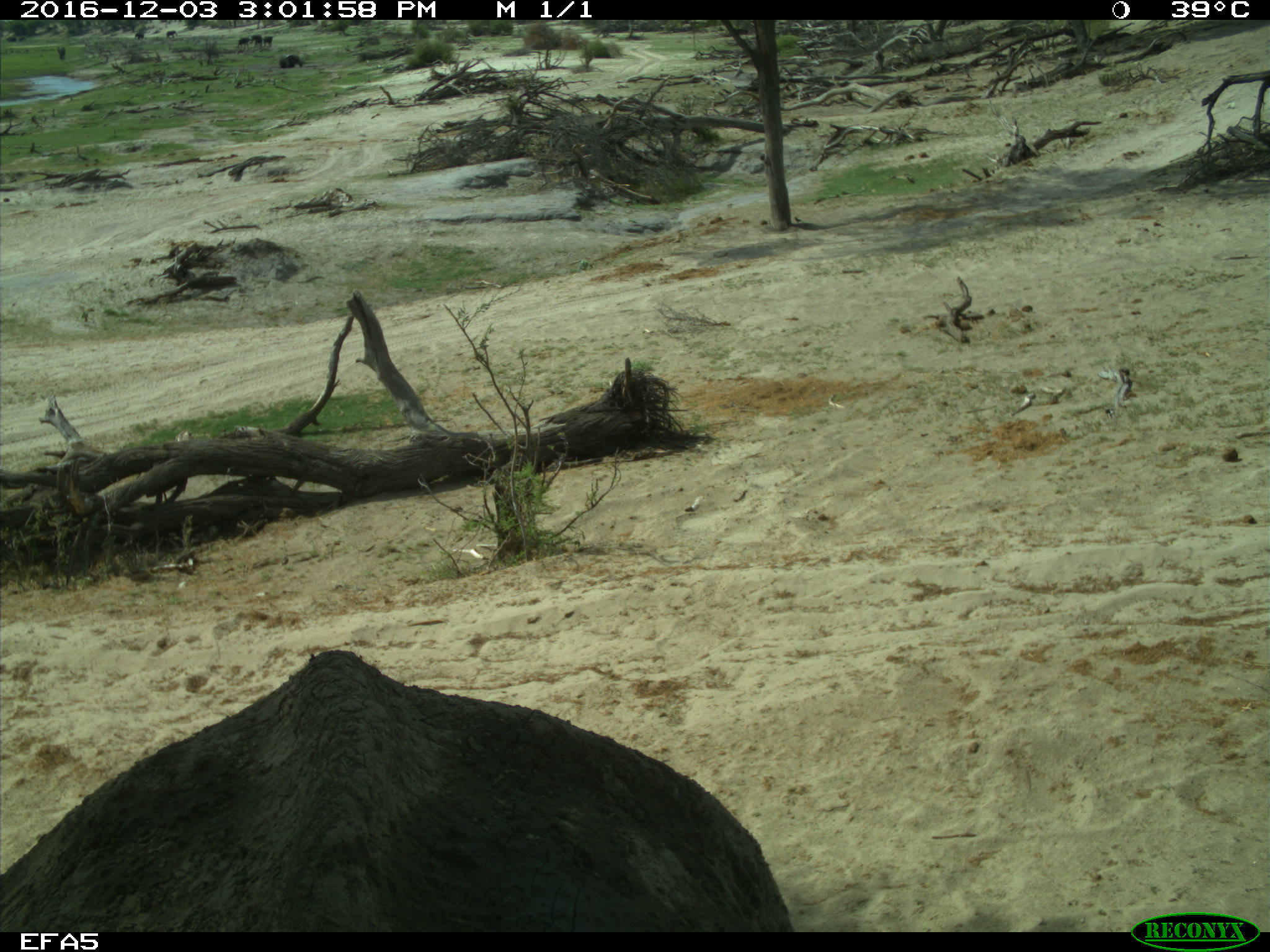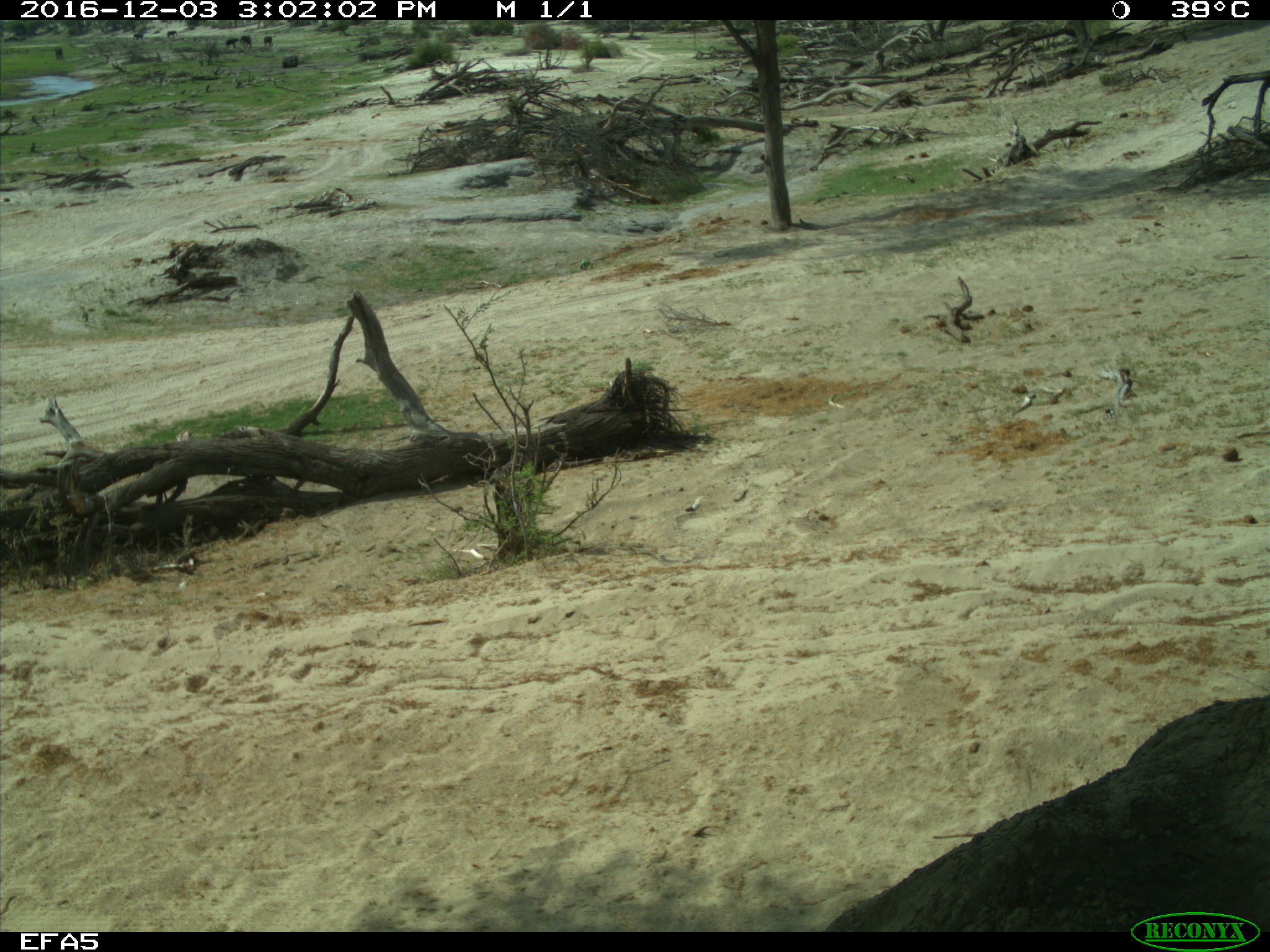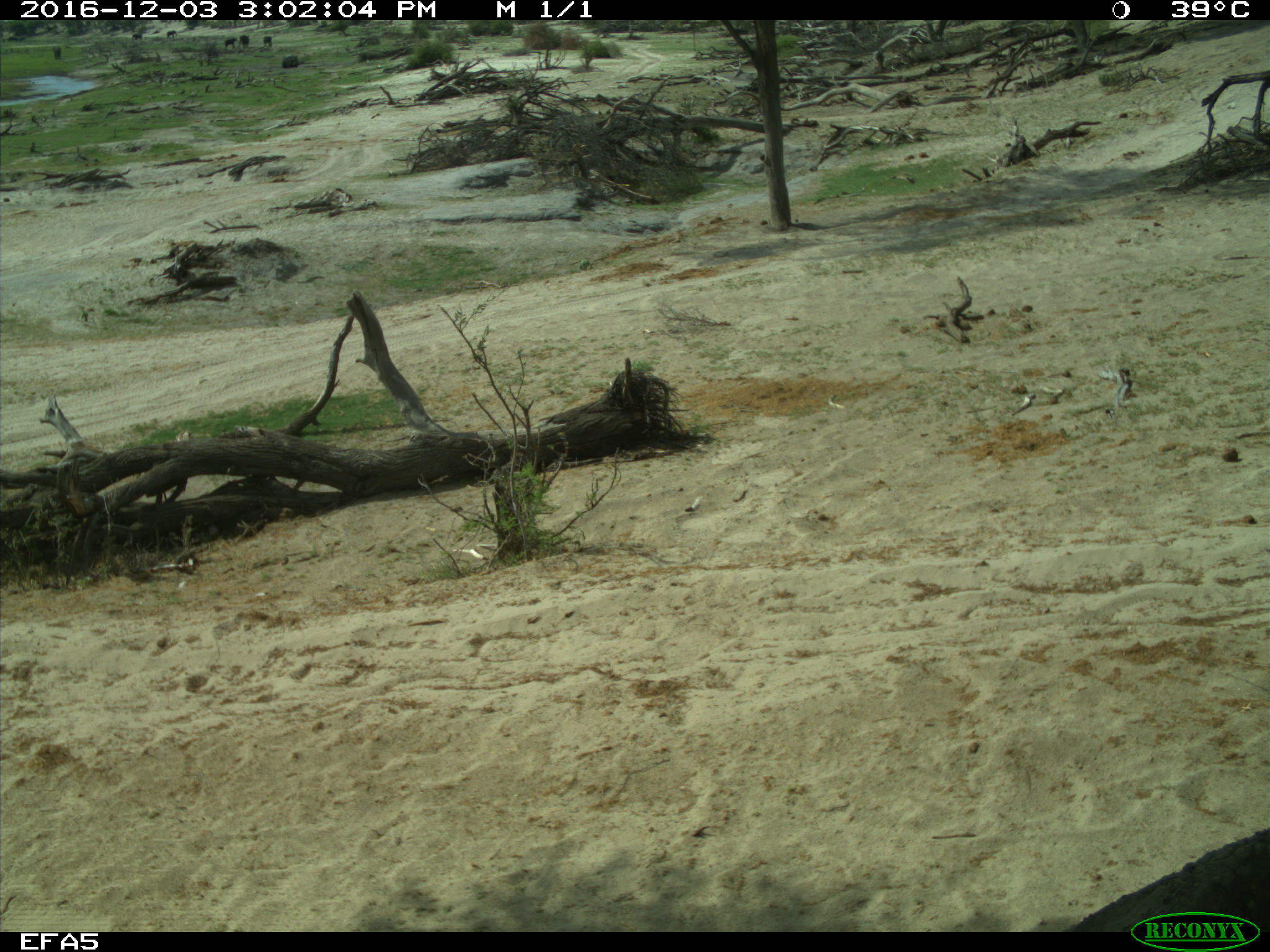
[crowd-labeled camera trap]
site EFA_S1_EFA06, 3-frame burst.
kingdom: Animalia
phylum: Chordata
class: Mammalia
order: Proboscidea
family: Elephantidae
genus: Loxodonta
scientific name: Loxodonta africana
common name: african bush elephant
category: elephant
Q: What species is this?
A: Elephant (african bush elephant) (Loxodonta africana).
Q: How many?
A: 1.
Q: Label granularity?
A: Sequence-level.